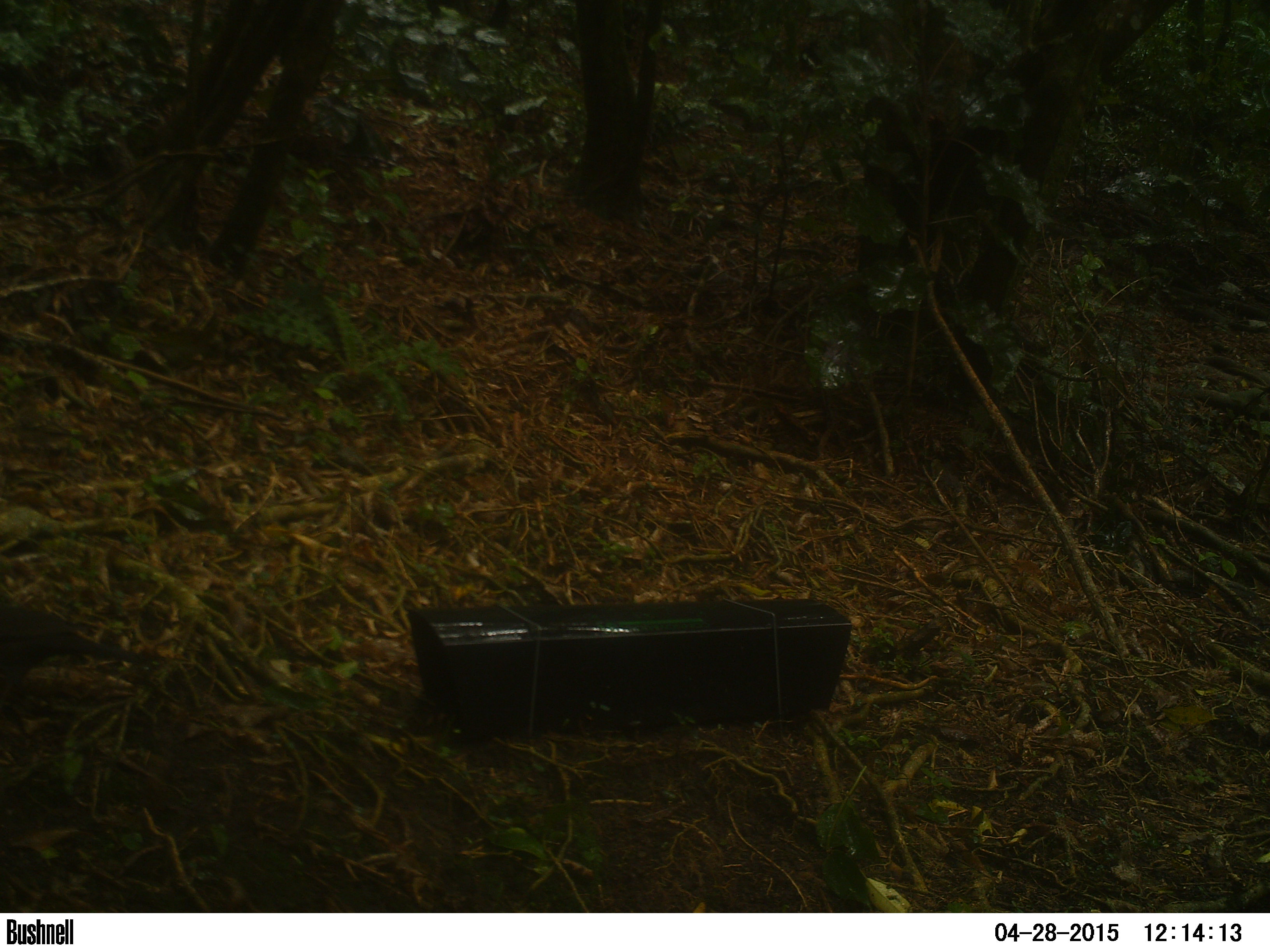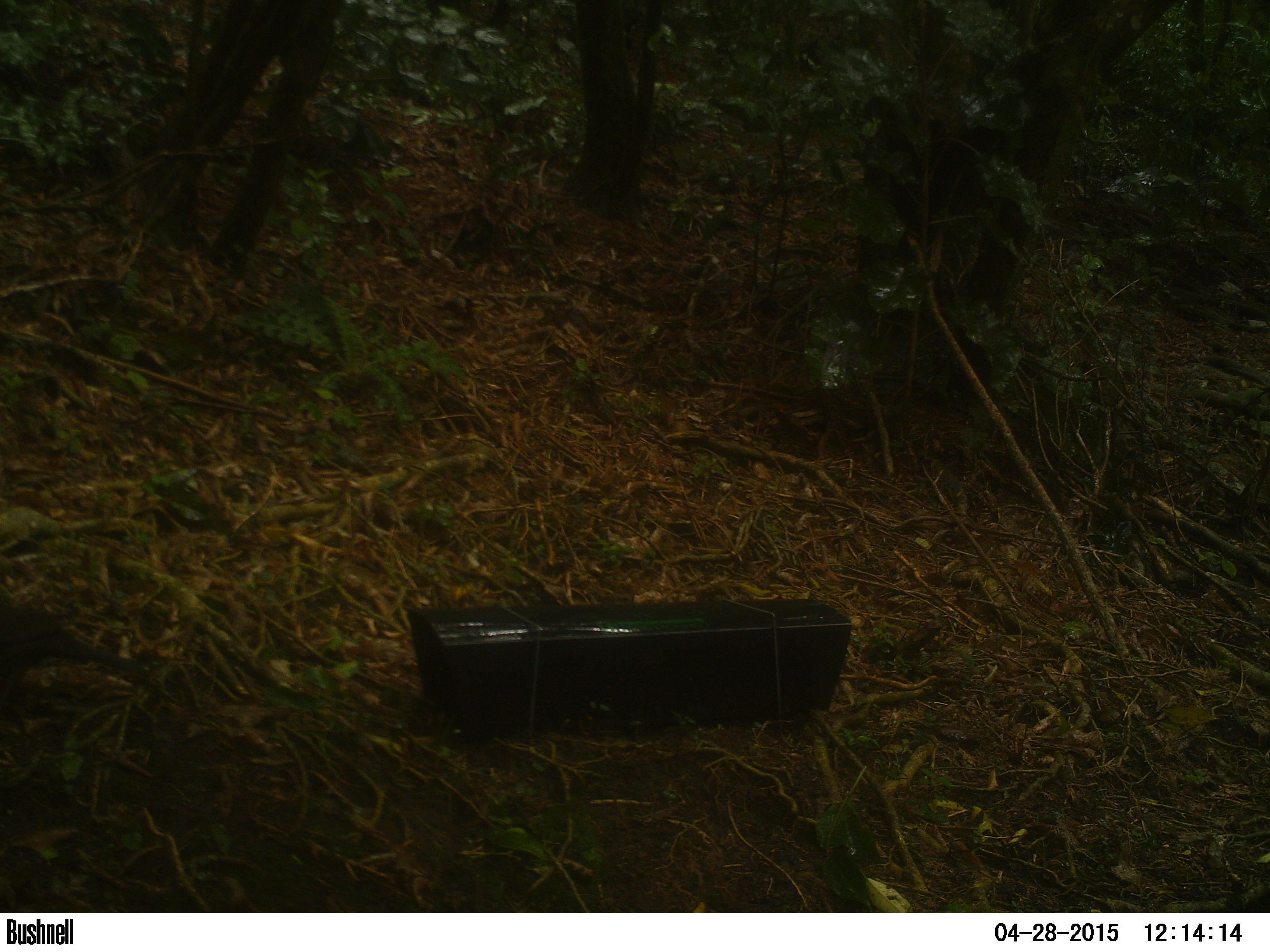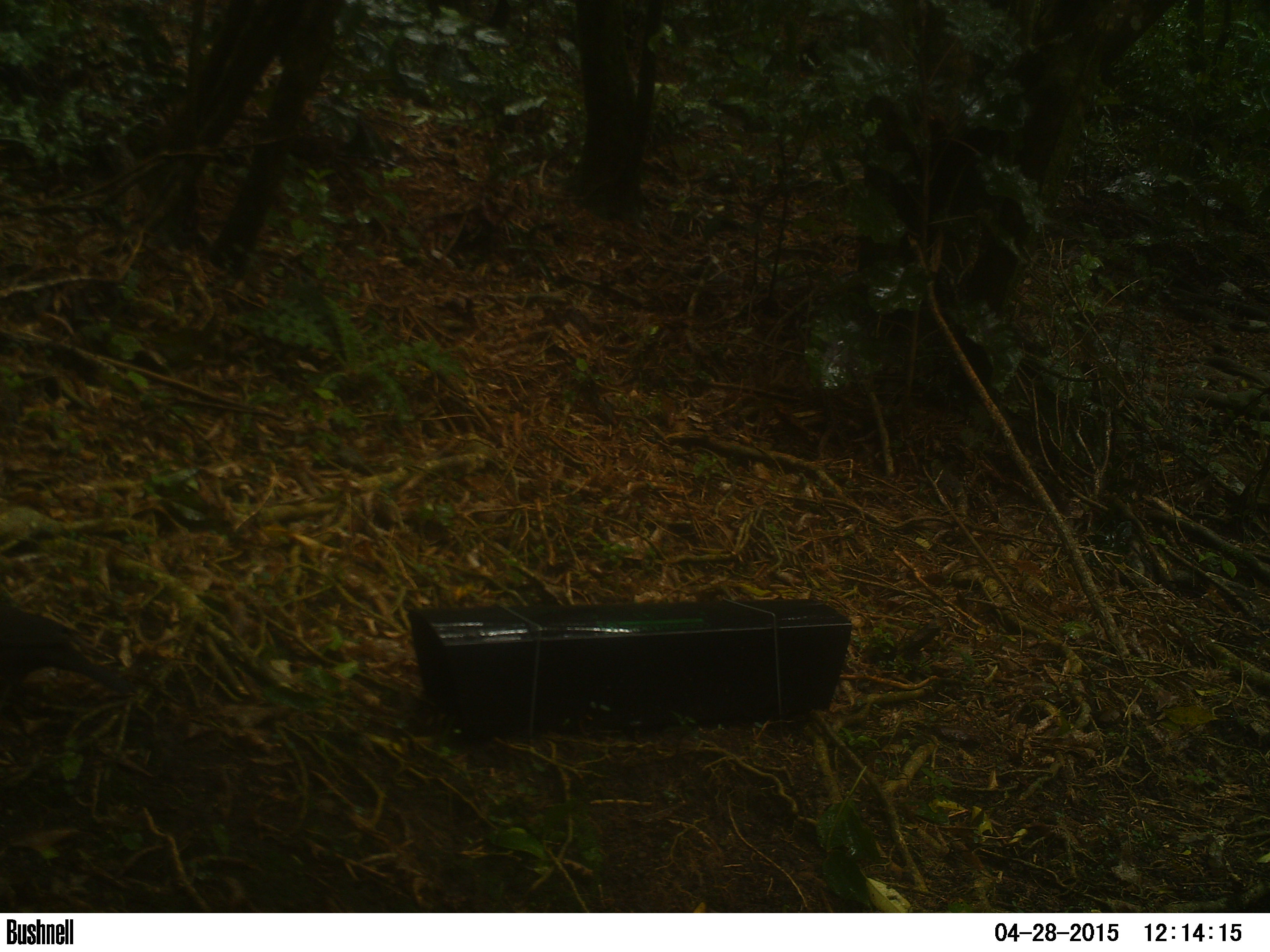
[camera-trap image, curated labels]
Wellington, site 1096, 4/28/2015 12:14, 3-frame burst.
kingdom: Animalia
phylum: Chordata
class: Aves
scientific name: Aves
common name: bird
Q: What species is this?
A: Bird (Aves).